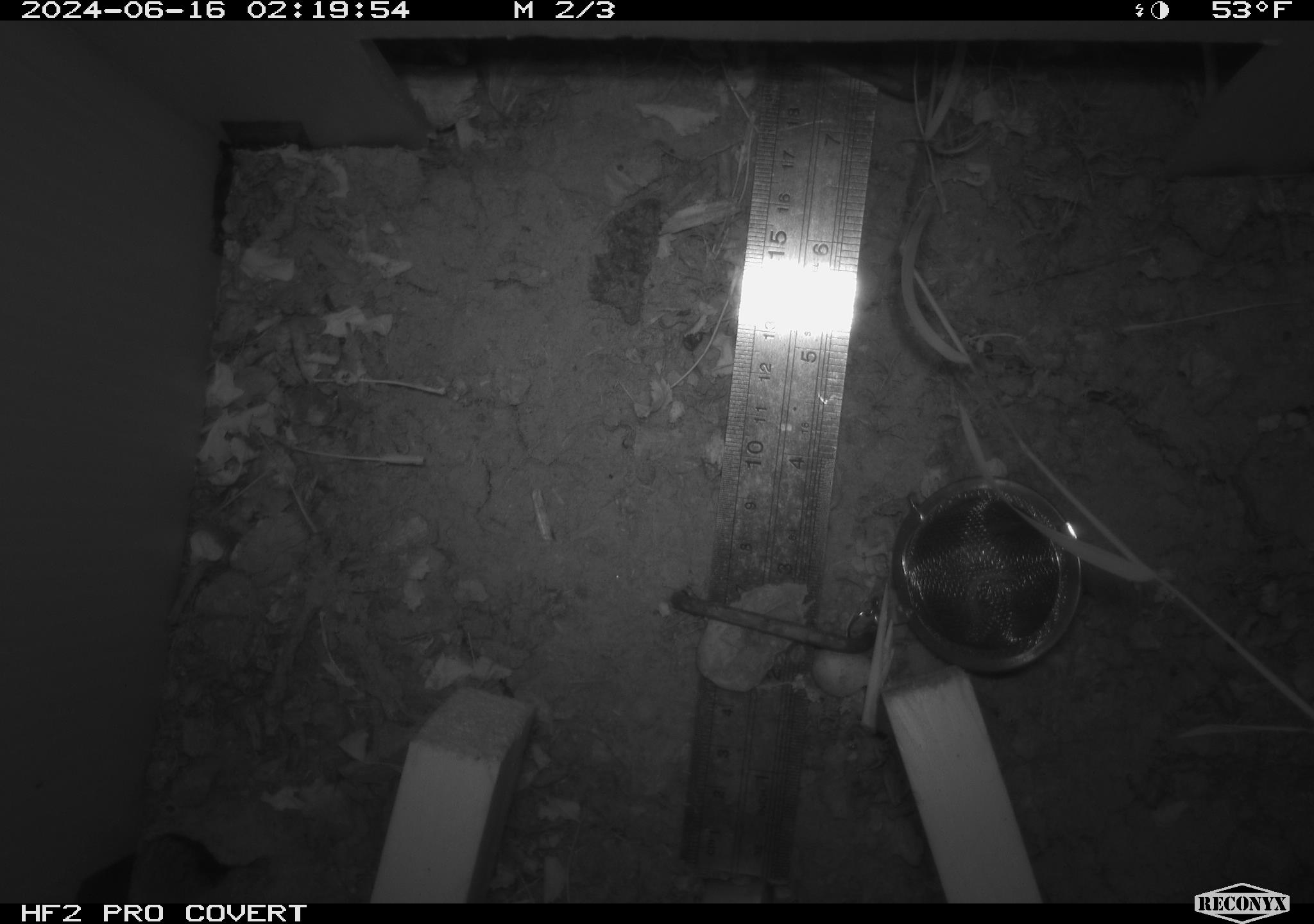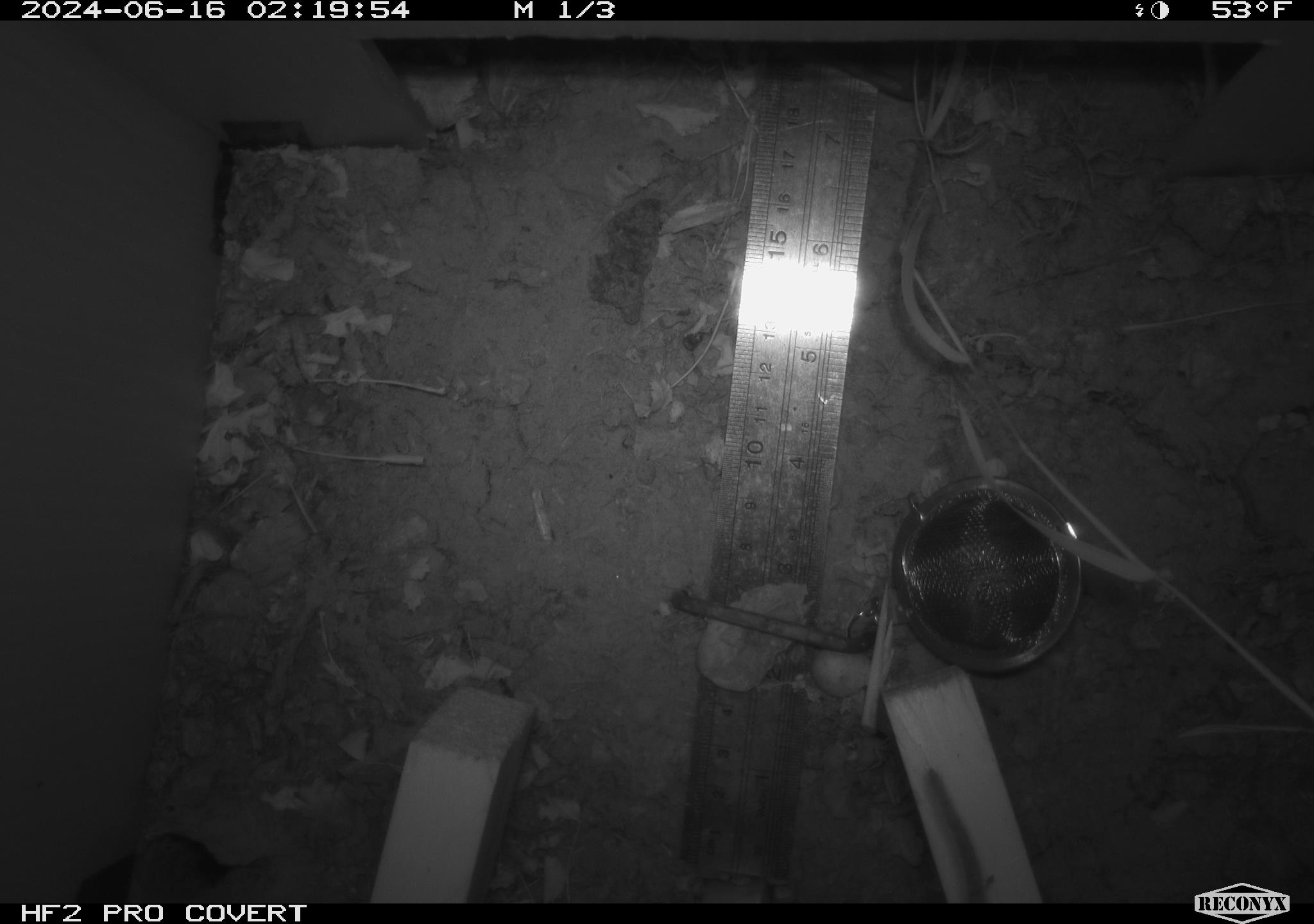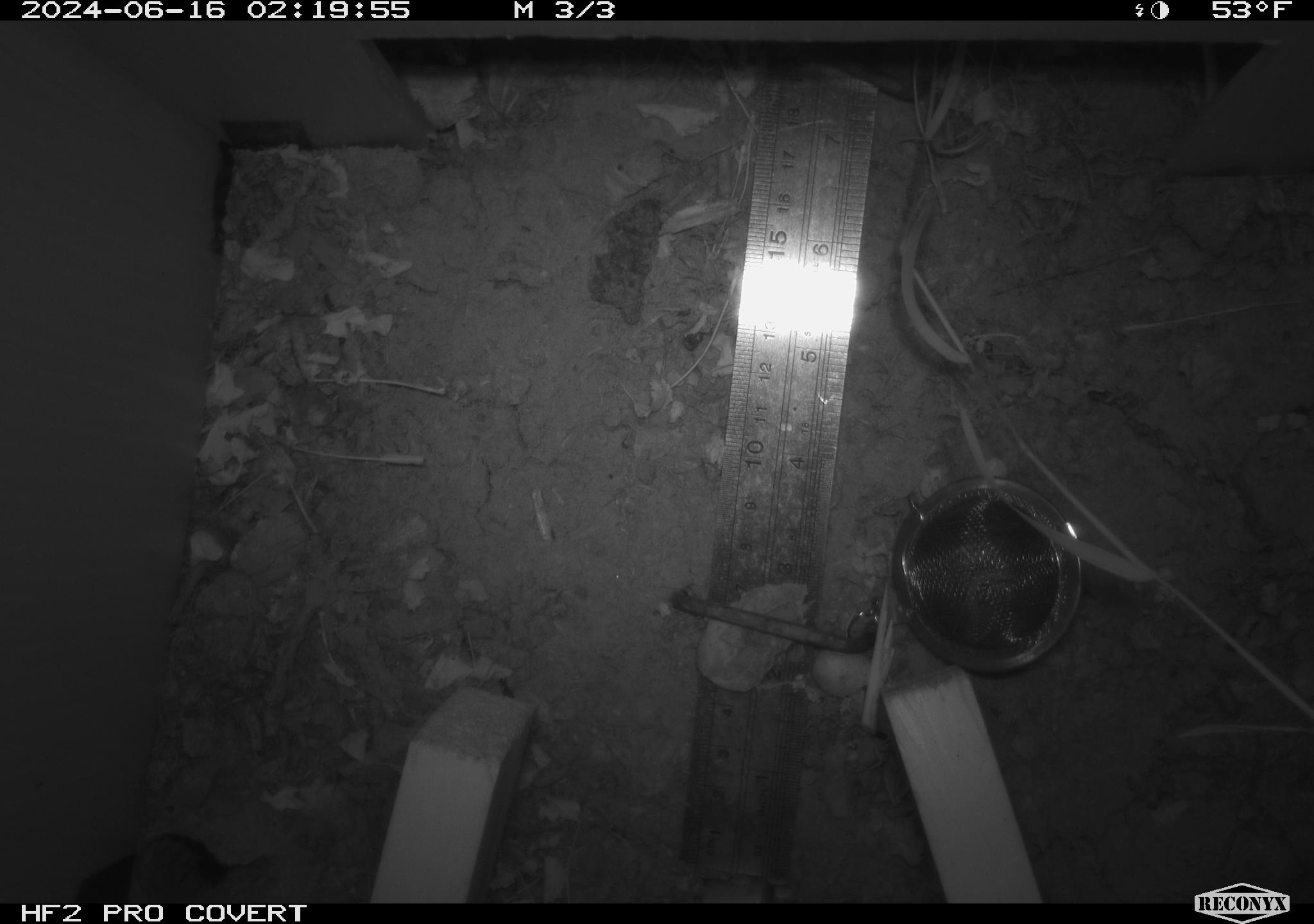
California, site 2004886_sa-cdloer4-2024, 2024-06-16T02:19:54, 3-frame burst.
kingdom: Animalia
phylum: Chordata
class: Mammalia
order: Rodentia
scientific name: Rodentia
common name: rodent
Rodent (Rodentia).